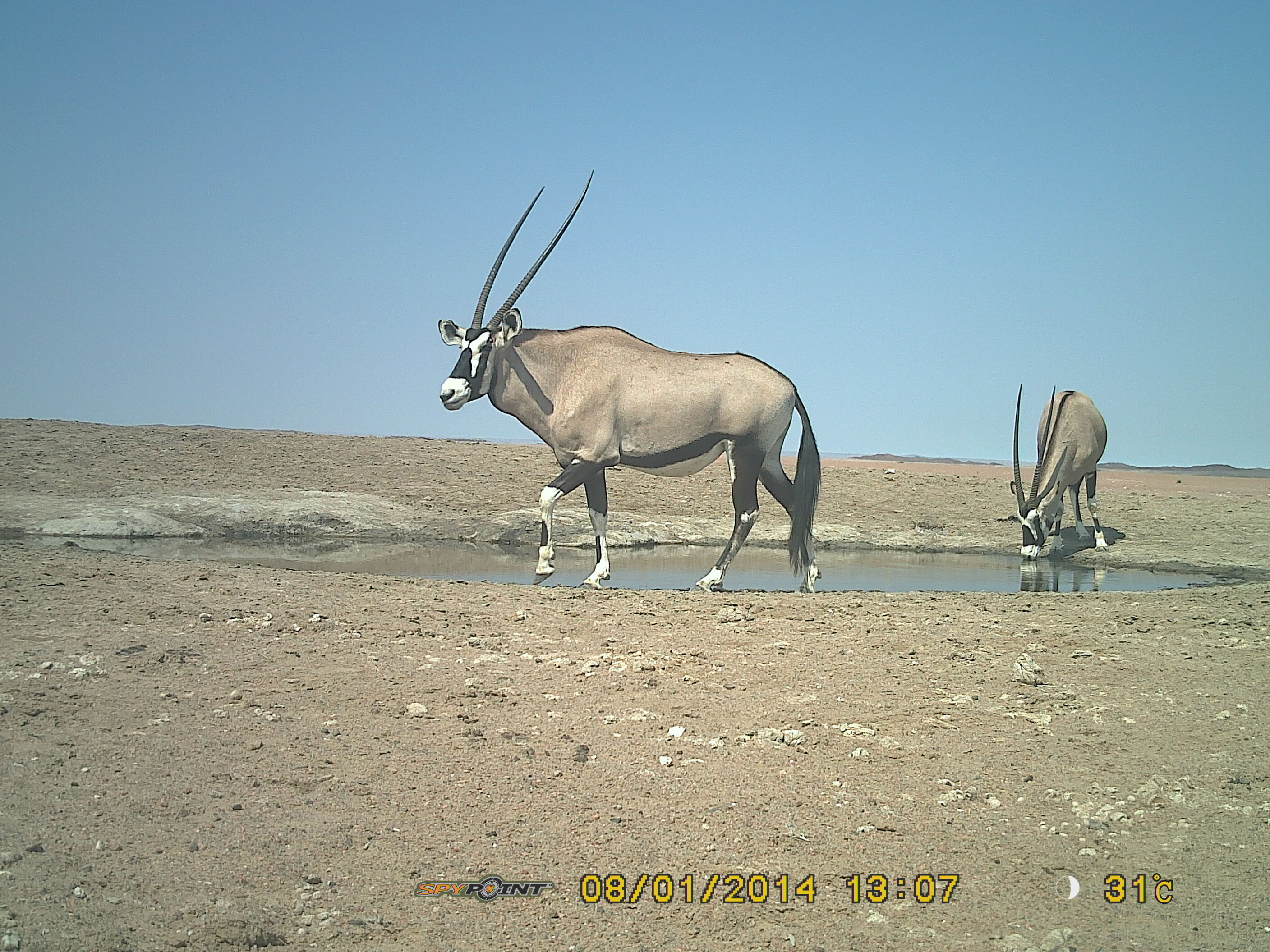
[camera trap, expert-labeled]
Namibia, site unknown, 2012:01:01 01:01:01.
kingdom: Animalia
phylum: Chordata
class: Mammalia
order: Artiodactyla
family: Bovidae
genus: Oryx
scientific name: Oryx gazella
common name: gemsbok